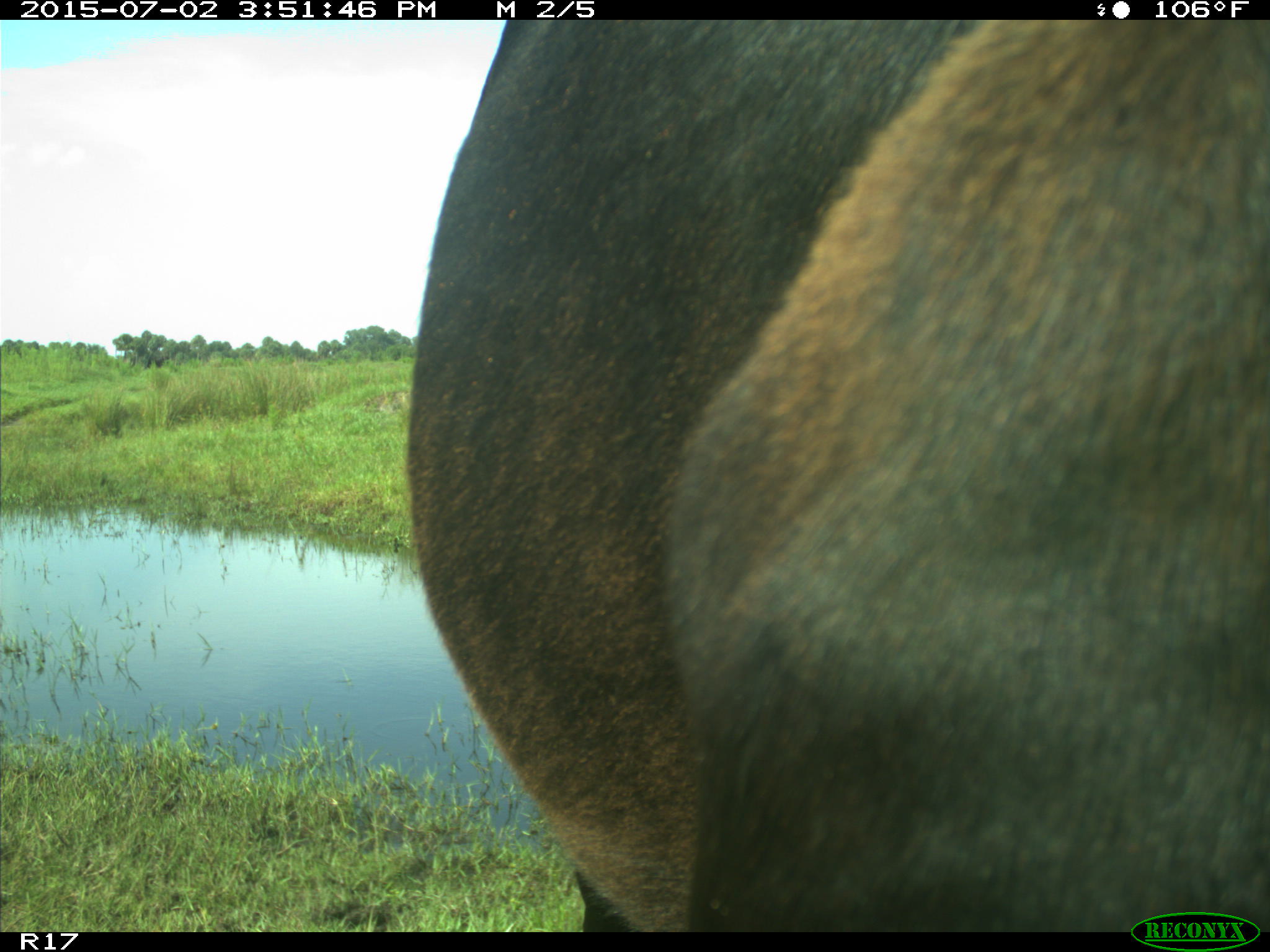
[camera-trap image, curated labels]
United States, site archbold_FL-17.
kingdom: Animalia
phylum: Chordata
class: Mammalia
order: Artiodactyla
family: Bovidae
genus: Bos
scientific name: Bos taurus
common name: domestic cow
Bos taurus (domestic cow).